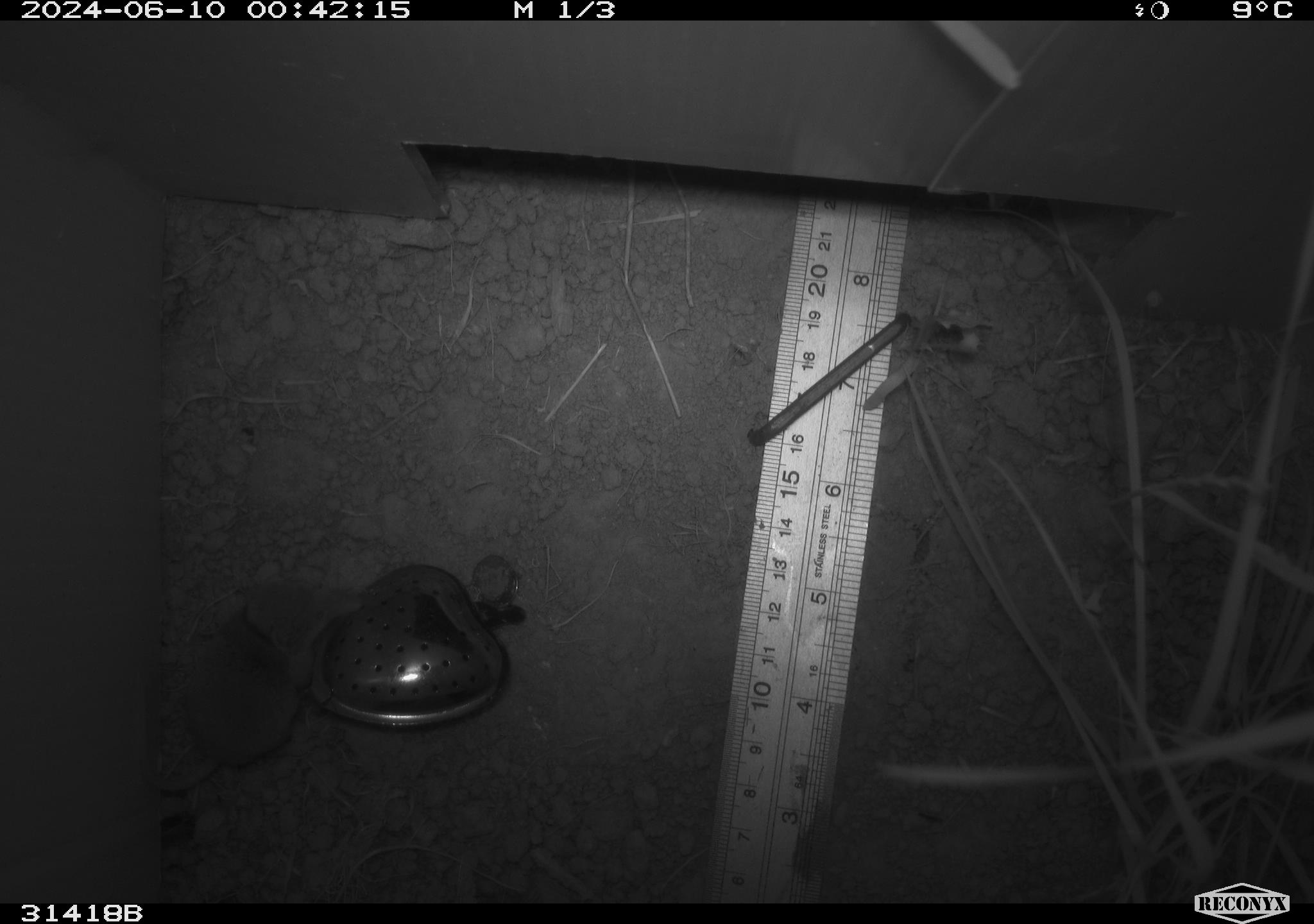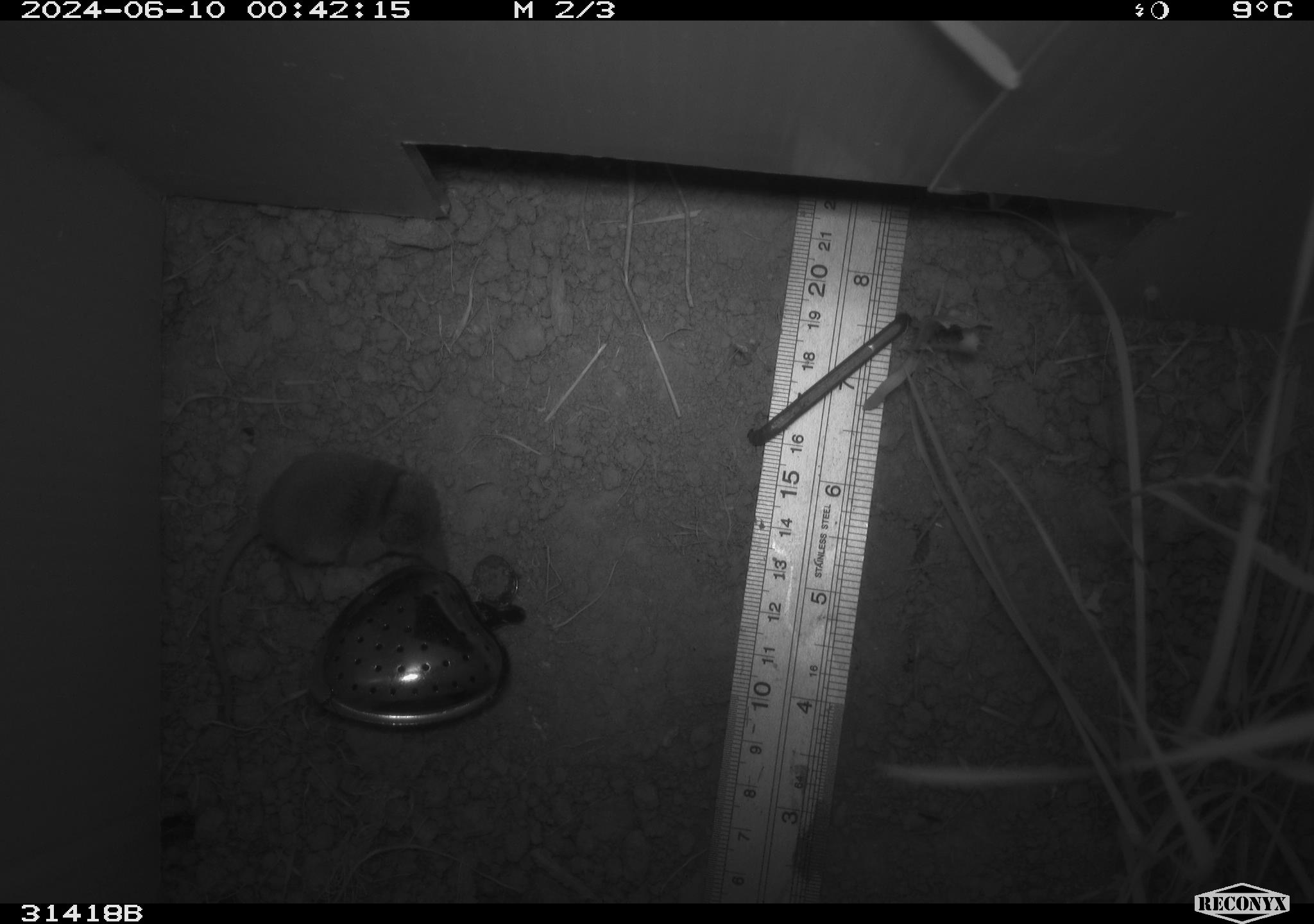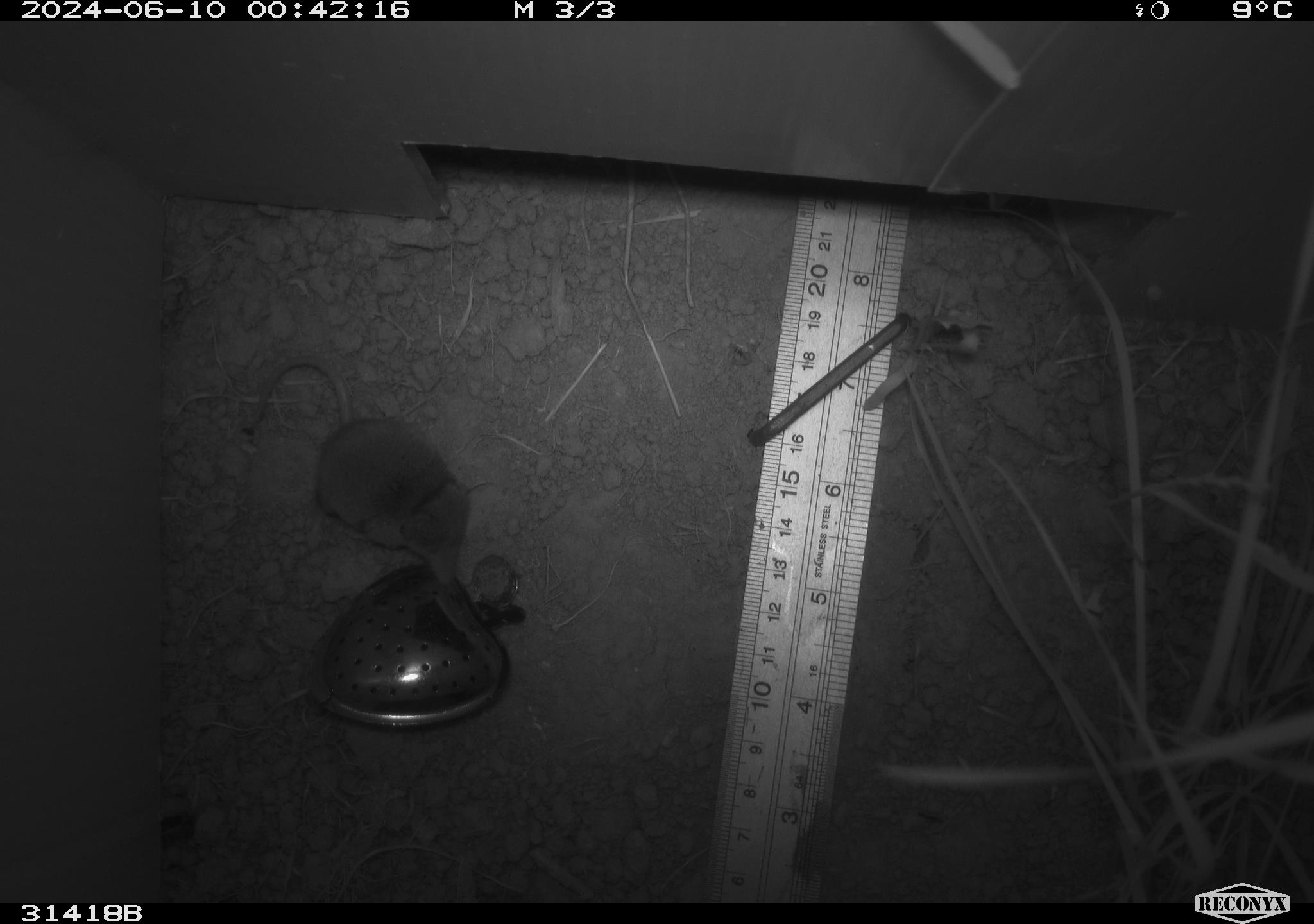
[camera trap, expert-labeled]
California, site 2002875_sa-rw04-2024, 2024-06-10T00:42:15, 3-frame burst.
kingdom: Animalia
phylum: Chordata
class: Mammalia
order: Eulipotyphla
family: Soricidae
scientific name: Soricidae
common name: shrews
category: soricidae family